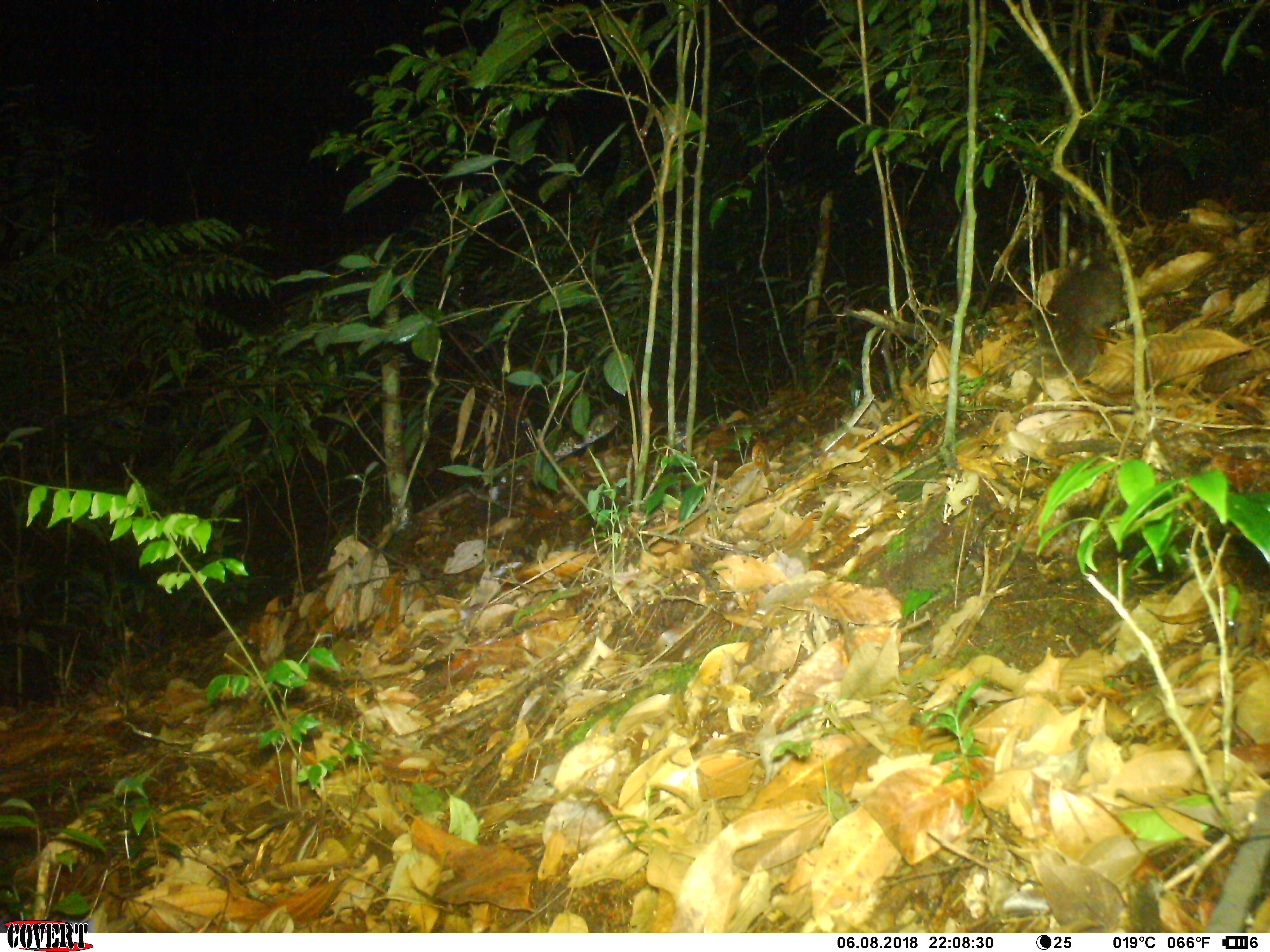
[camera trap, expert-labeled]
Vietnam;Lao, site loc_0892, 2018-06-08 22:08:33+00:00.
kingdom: Animalia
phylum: Chordata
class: Mammalia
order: Carnivora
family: Mustelidae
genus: Melogale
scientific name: Melogale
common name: ferret badger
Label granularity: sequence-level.